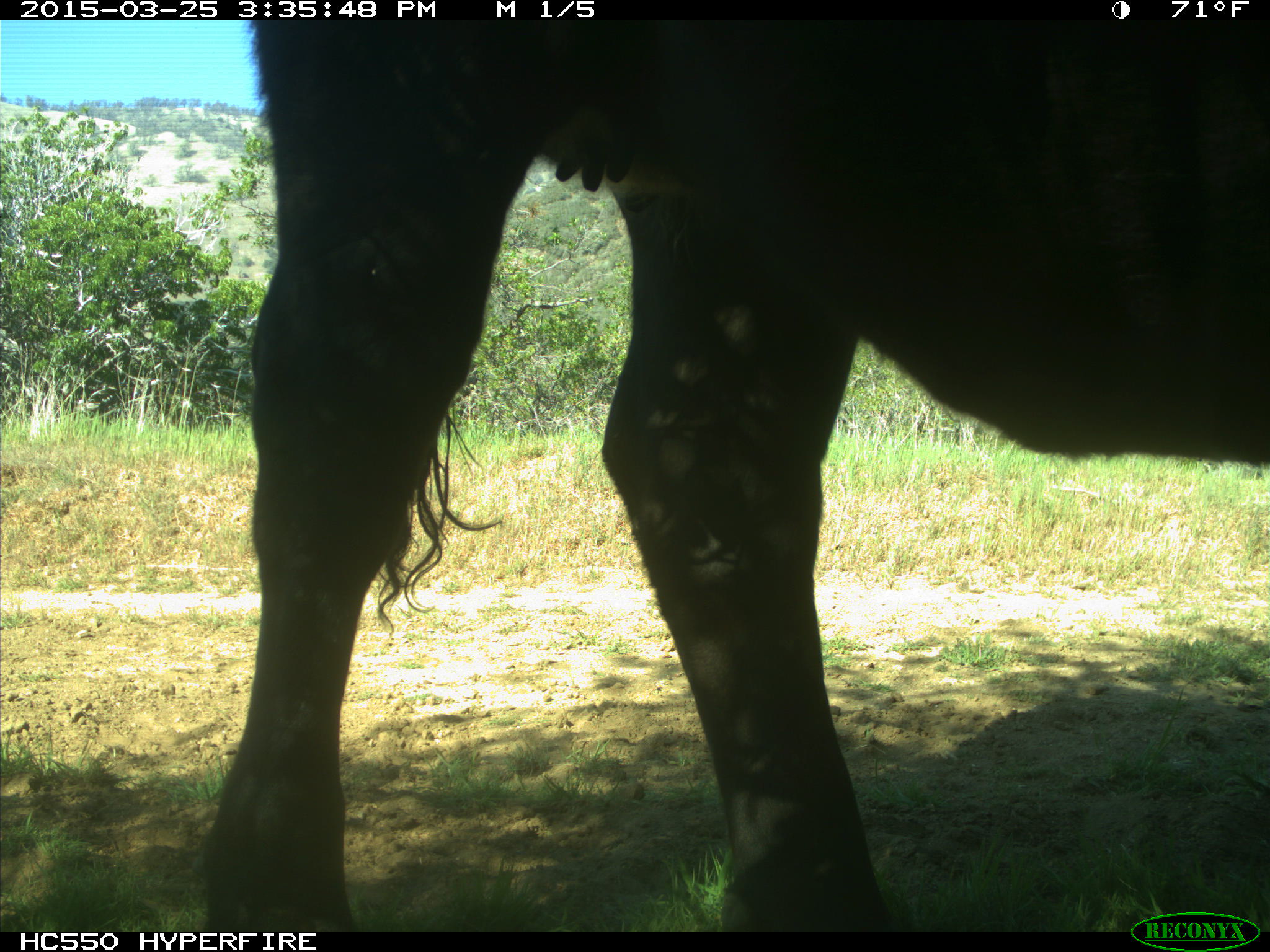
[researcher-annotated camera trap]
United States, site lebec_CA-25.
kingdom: Animalia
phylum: Chordata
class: Mammalia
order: Artiodactyla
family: Bovidae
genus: Bos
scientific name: Bos taurus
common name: domestic cow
Bos taurus (domestic cow).